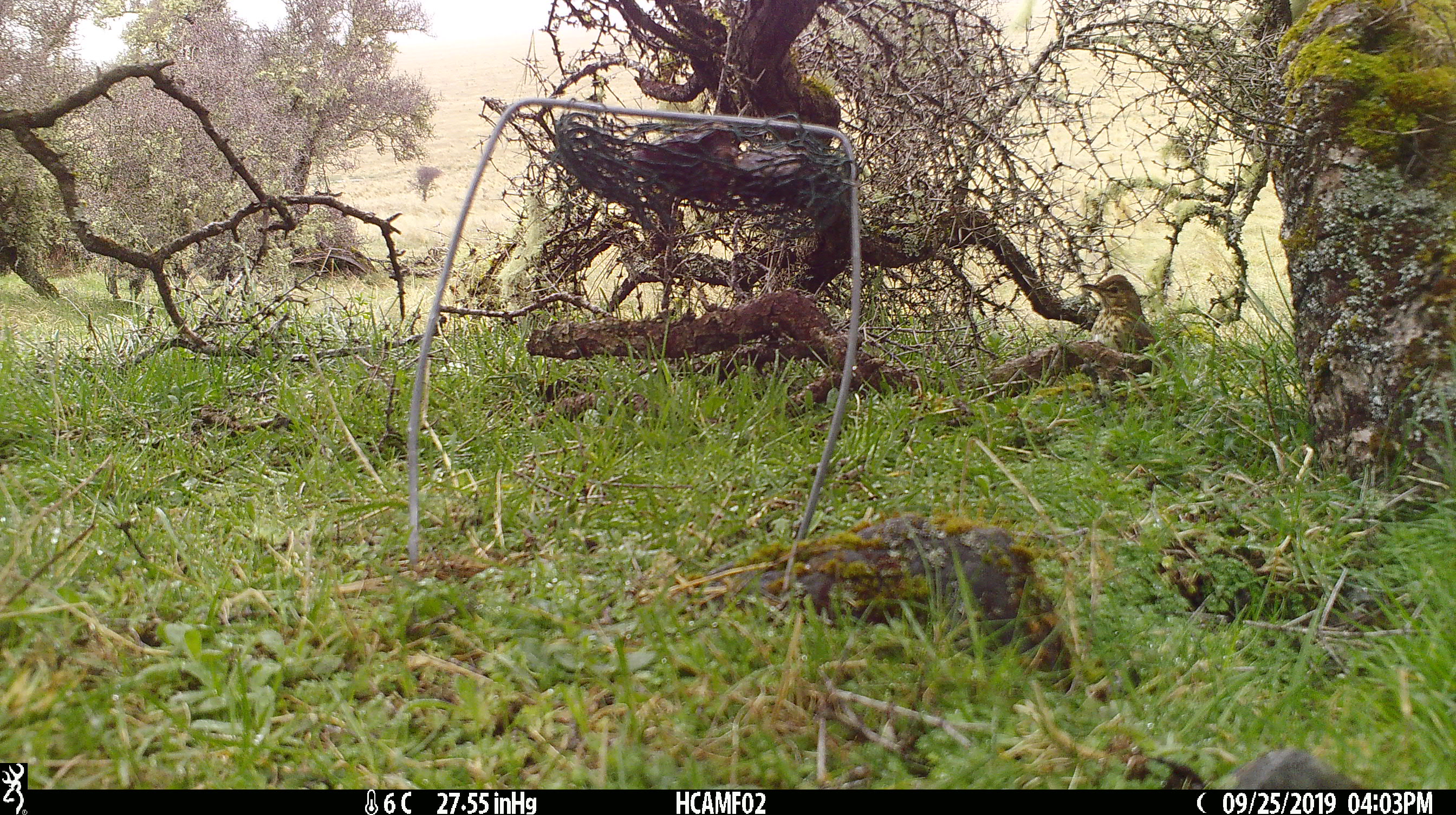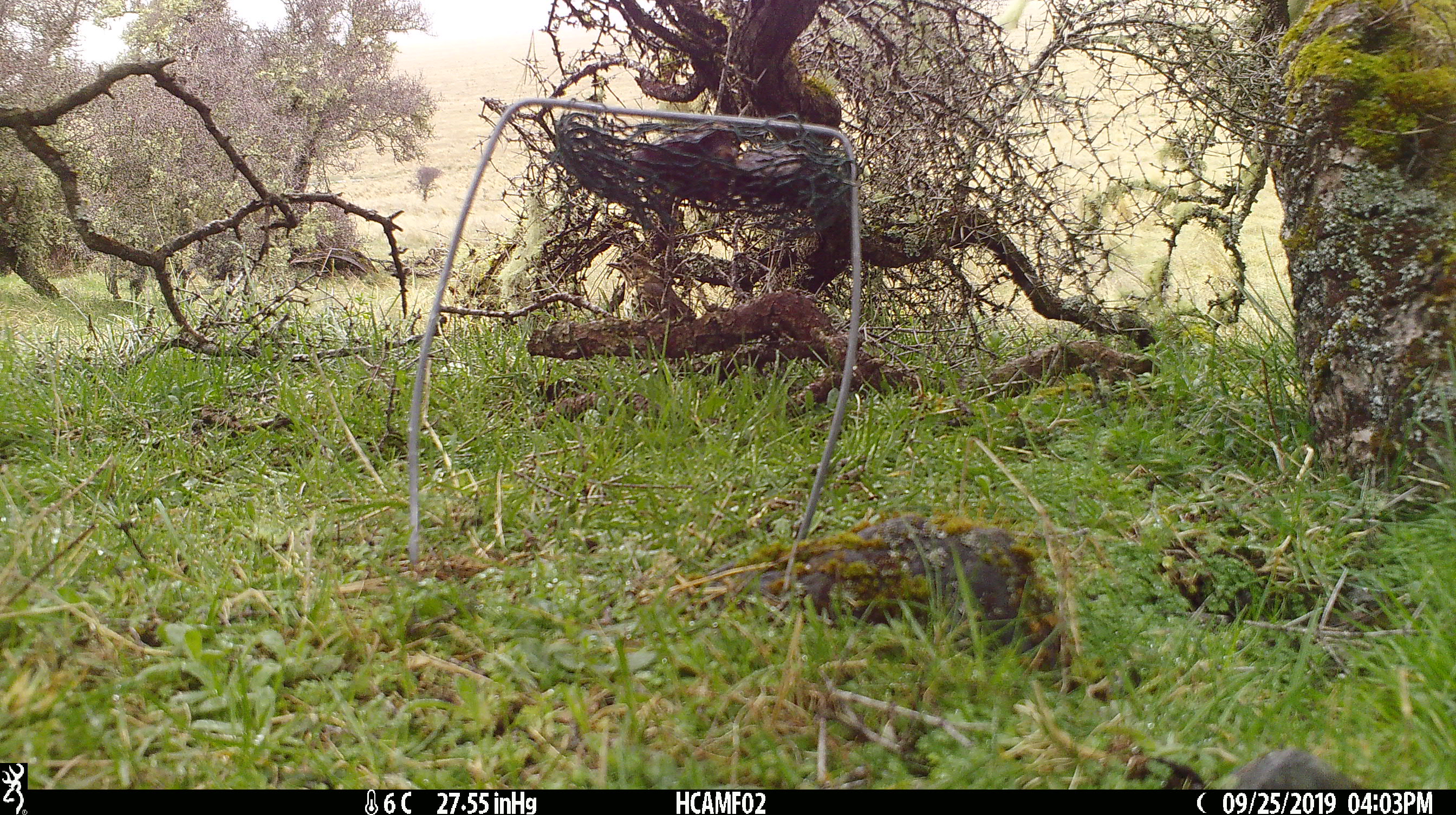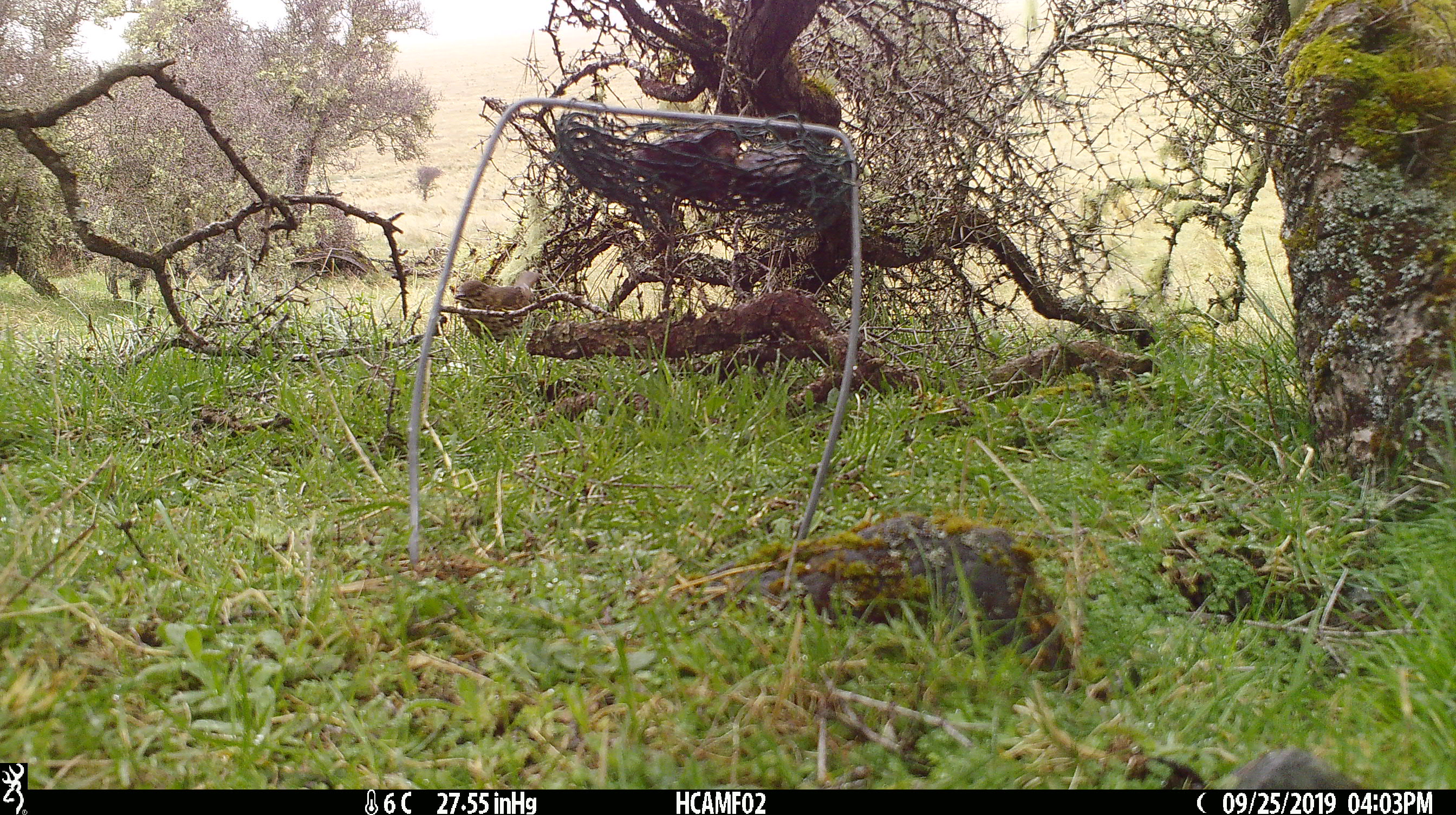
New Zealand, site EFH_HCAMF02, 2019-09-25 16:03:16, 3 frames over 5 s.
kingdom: Animalia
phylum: Chordata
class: Aves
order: Passeriformes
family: Turdidae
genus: Turdus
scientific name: Turdus philomelos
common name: song thrush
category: thrush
Thrush (song thrush) (Turdus philomelos).